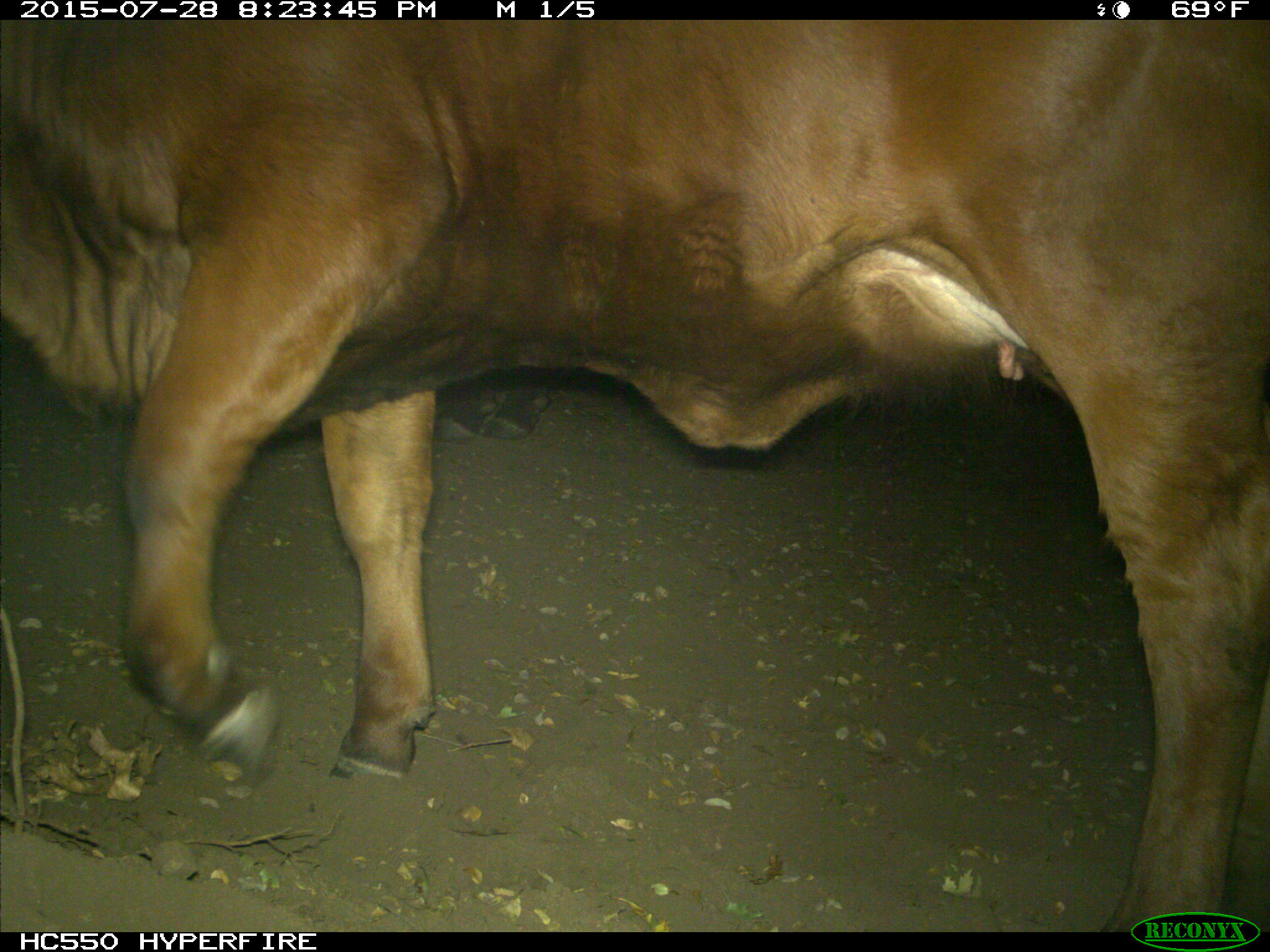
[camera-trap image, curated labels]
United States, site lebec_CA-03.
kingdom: Animalia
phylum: Chordata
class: Mammalia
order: Artiodactyla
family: Bovidae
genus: Bos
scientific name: Bos taurus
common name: domestic cow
Bos taurus (domestic cow).